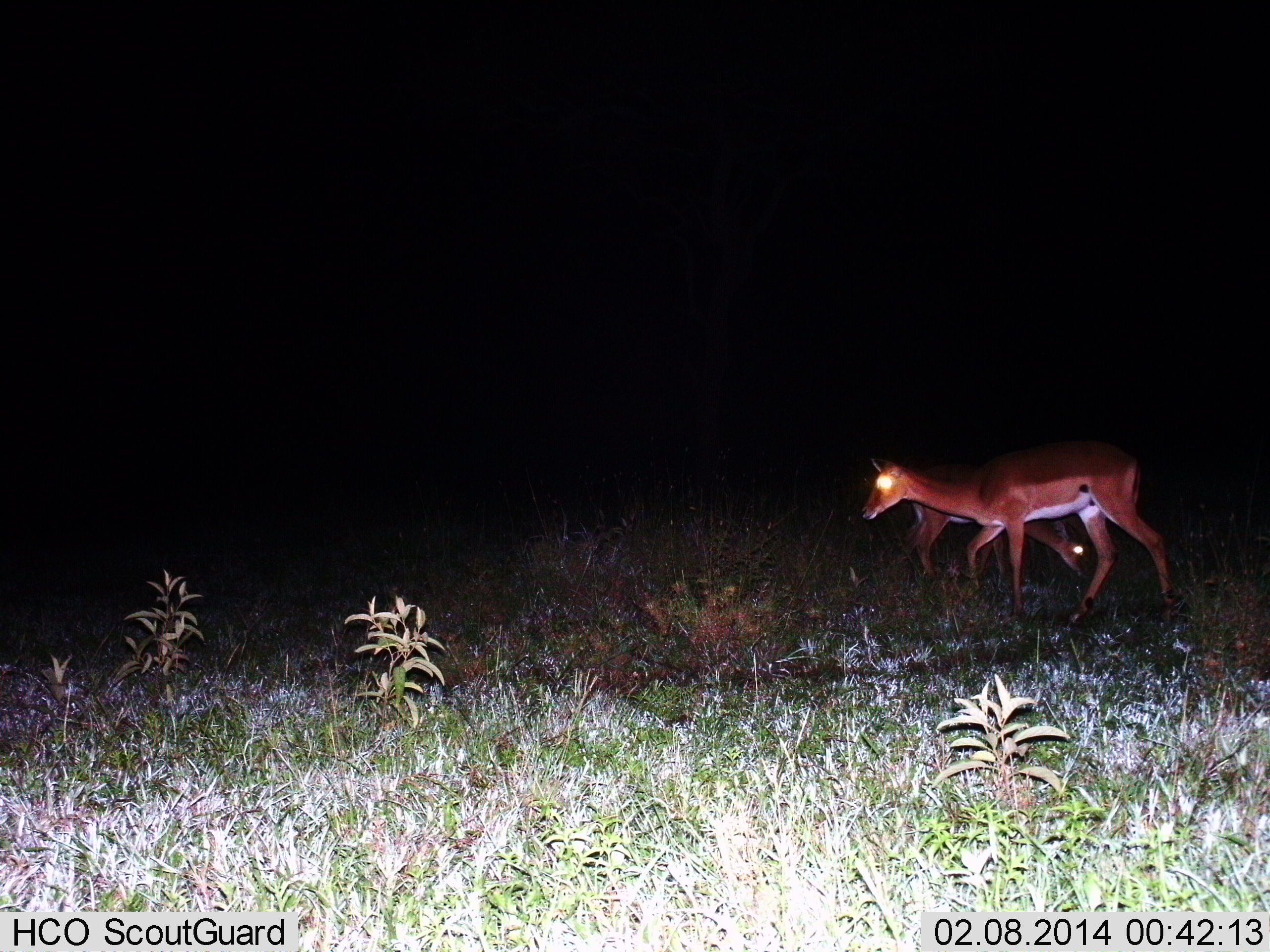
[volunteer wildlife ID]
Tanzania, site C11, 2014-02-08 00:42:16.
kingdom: Animalia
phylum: Chordata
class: Mammalia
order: Artiodactyla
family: Bovidae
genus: Aepyceros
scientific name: Aepyceros melampus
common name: impala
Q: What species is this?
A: Impala (Aepyceros melampus).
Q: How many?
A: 2.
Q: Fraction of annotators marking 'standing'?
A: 56%.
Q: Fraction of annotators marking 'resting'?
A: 0%.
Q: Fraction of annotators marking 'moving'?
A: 44%.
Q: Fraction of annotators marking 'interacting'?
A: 0%.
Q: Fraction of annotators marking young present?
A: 11%.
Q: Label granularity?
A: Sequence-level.